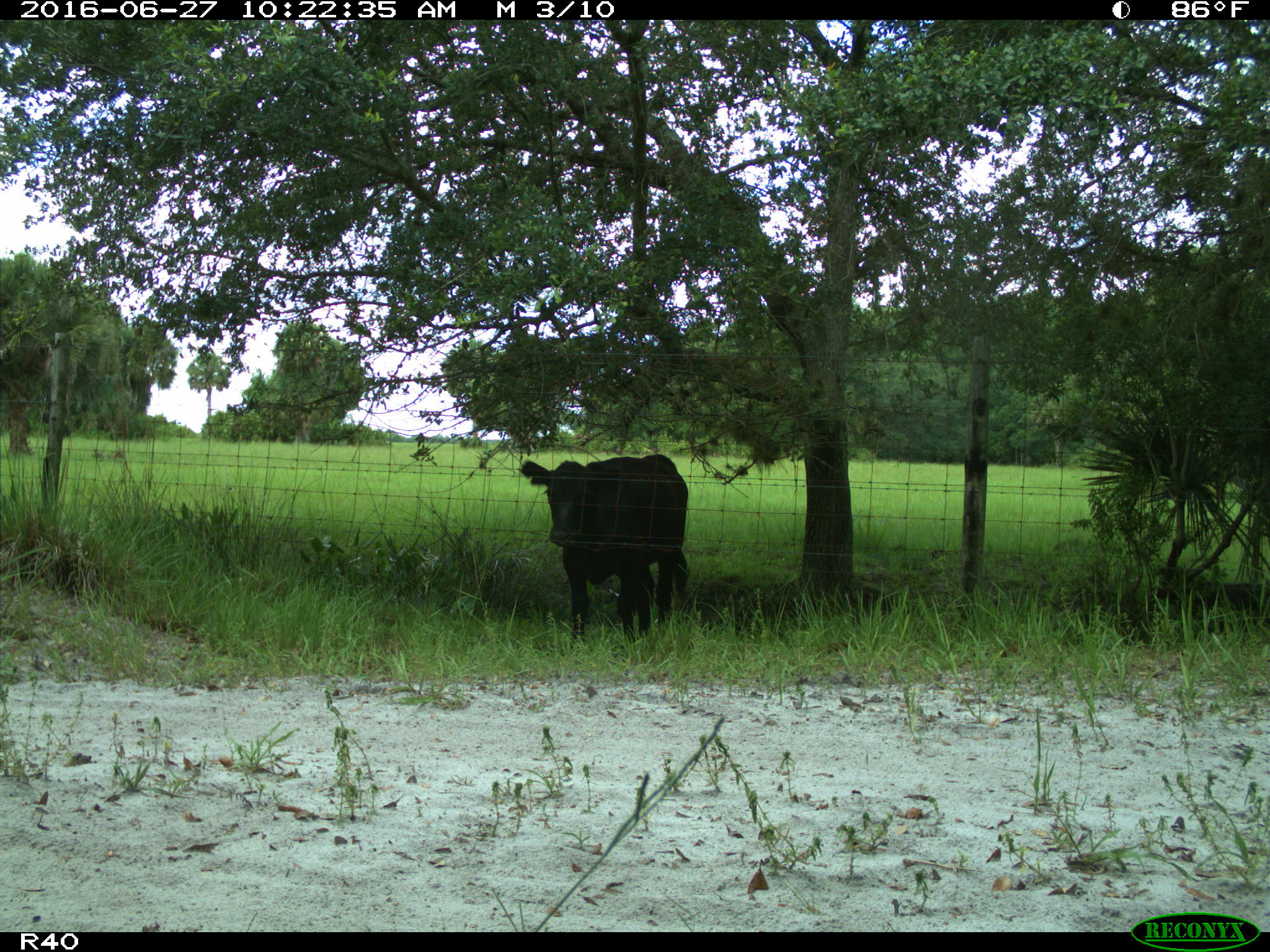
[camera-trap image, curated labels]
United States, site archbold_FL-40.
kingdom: Animalia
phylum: Chordata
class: Mammalia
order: Artiodactyla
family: Bovidae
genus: Bos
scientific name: Bos taurus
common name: domestic cow